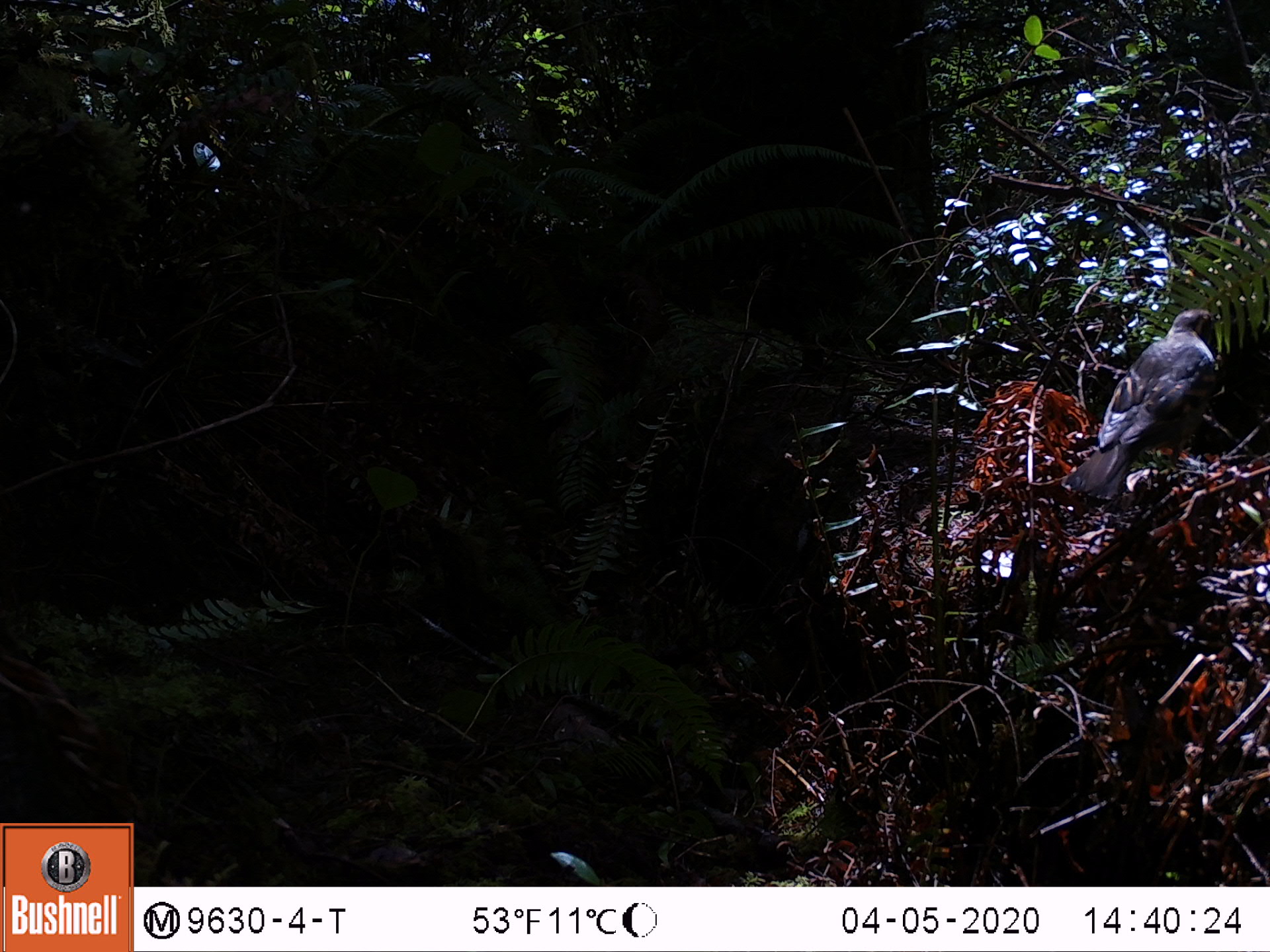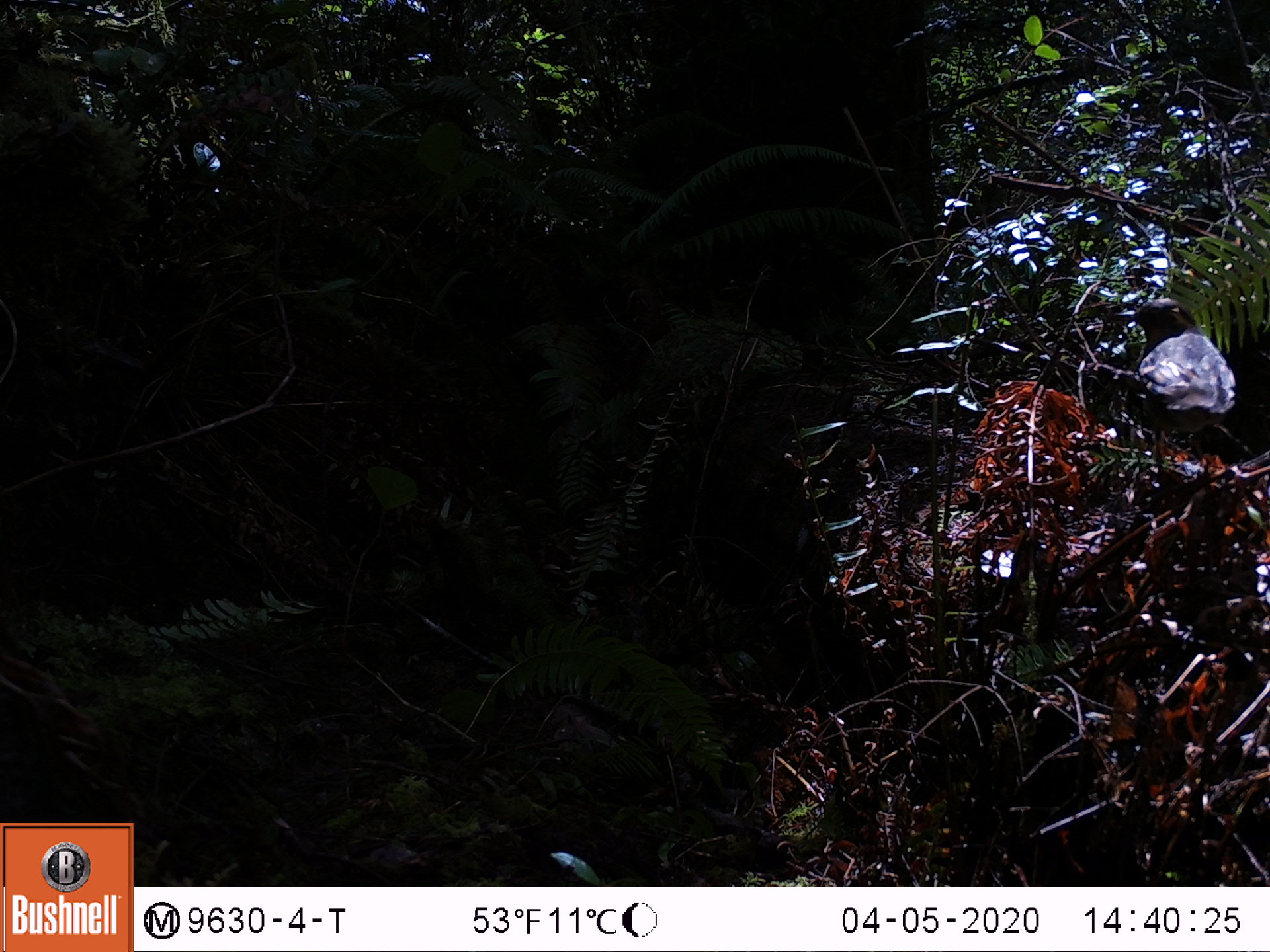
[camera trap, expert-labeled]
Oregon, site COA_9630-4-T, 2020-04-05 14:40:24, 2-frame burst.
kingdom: Animalia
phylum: Chordata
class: Aves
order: Passeriformes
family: Turdidae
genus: Ixoreus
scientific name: Ixoreus naevius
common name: varied thrush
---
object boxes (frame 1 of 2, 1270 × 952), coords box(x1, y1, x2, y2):
varied thrush: box(1073, 305, 1216, 504)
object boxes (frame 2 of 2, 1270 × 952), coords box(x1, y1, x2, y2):
varied thrush: box(1125, 294, 1240, 479)